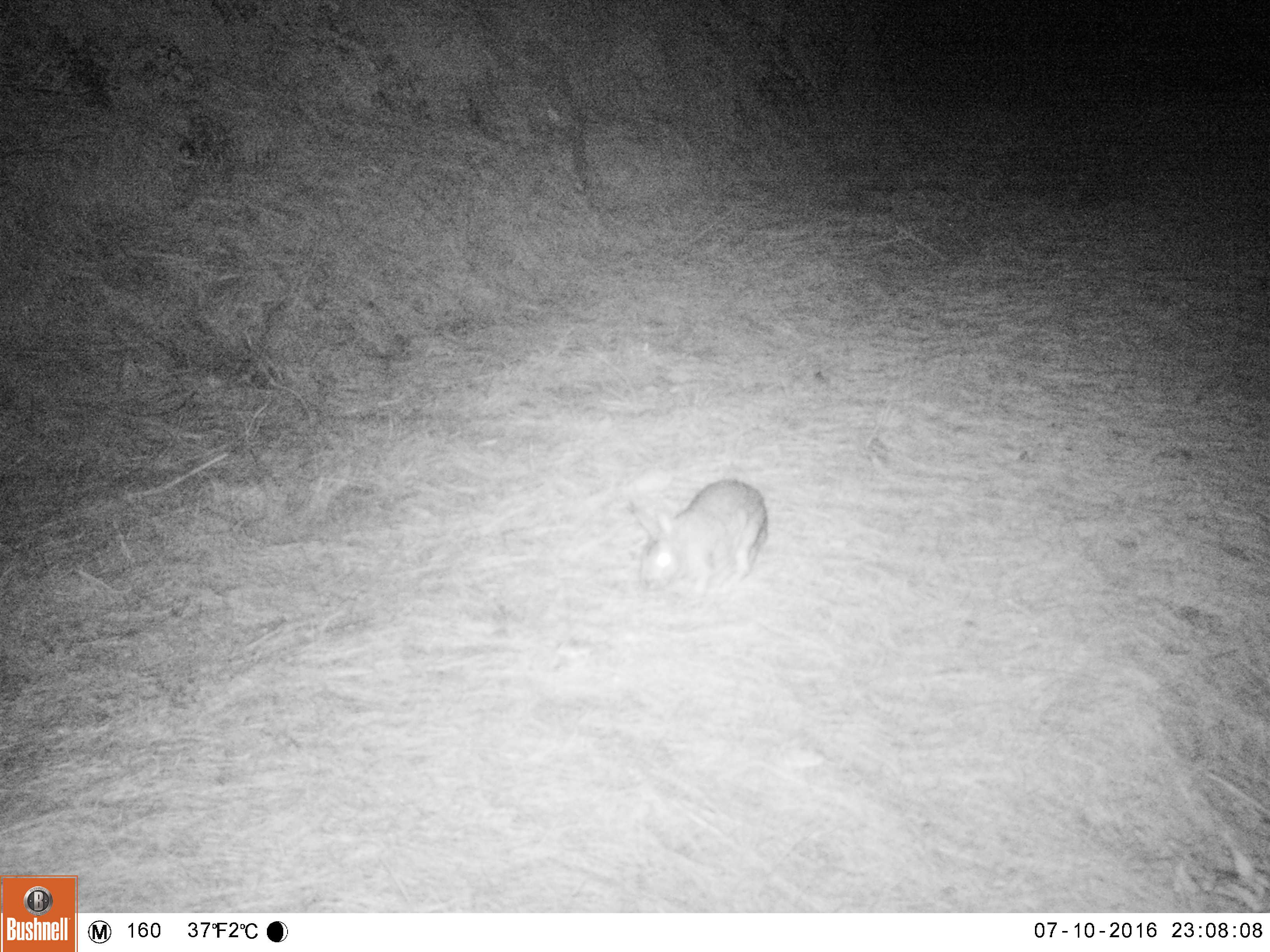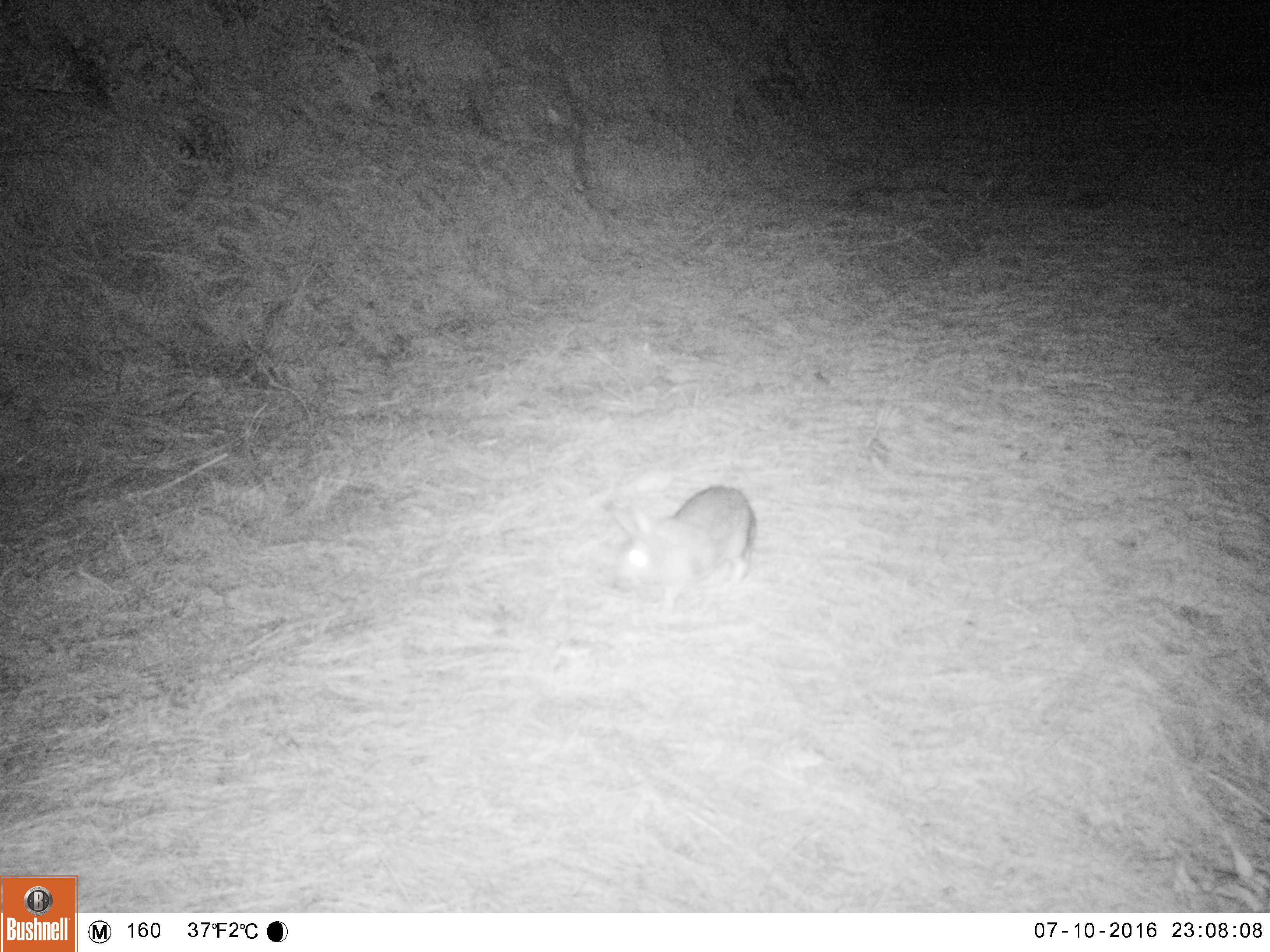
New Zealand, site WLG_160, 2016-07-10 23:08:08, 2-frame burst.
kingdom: Animalia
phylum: Chordata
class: Mammalia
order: Lagomorpha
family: Leporidae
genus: Oryctolagus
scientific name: Oryctolagus cuniculus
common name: european rabbit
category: rabbit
Rabbit (european rabbit) (Oryctolagus cuniculus).